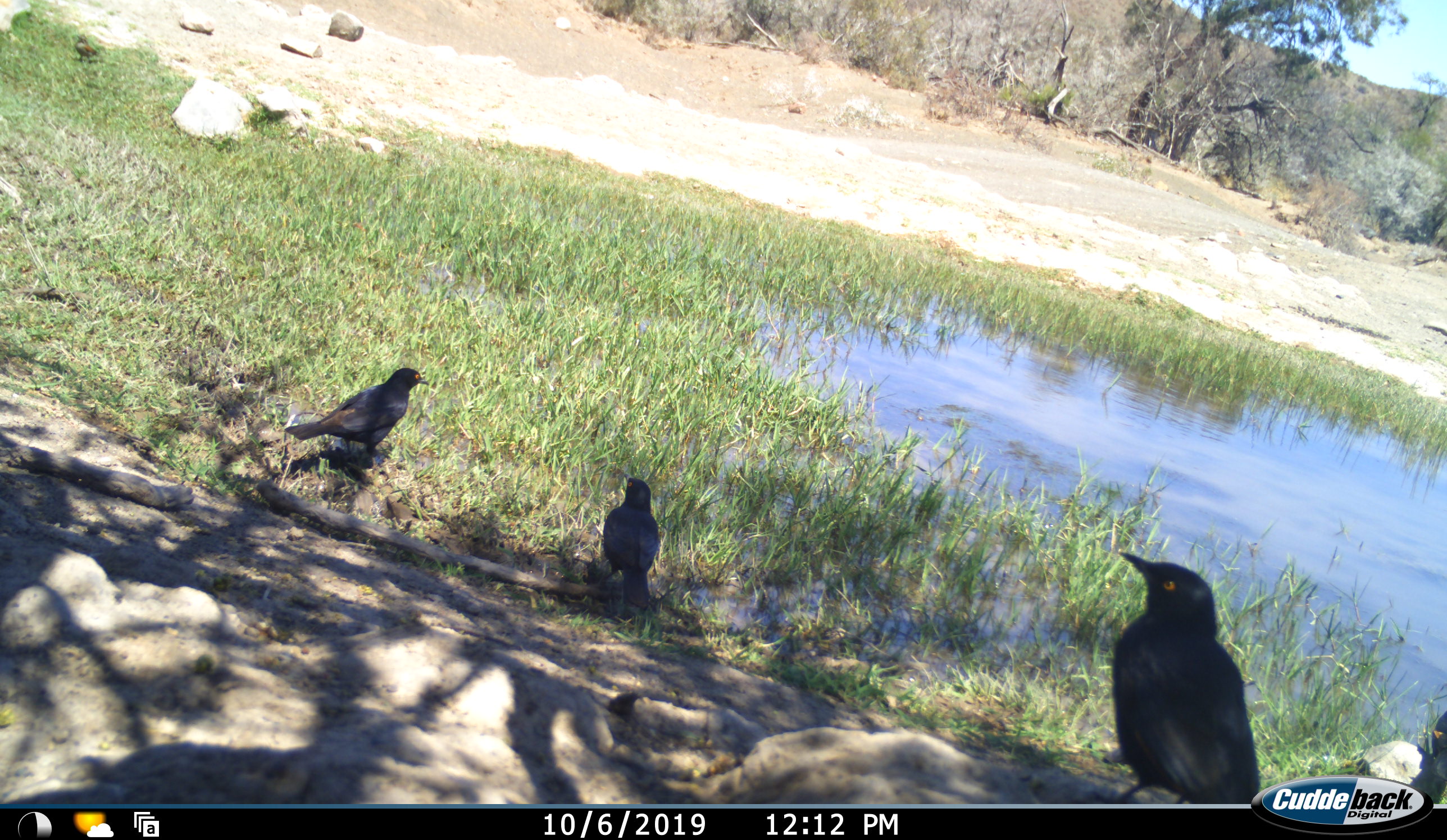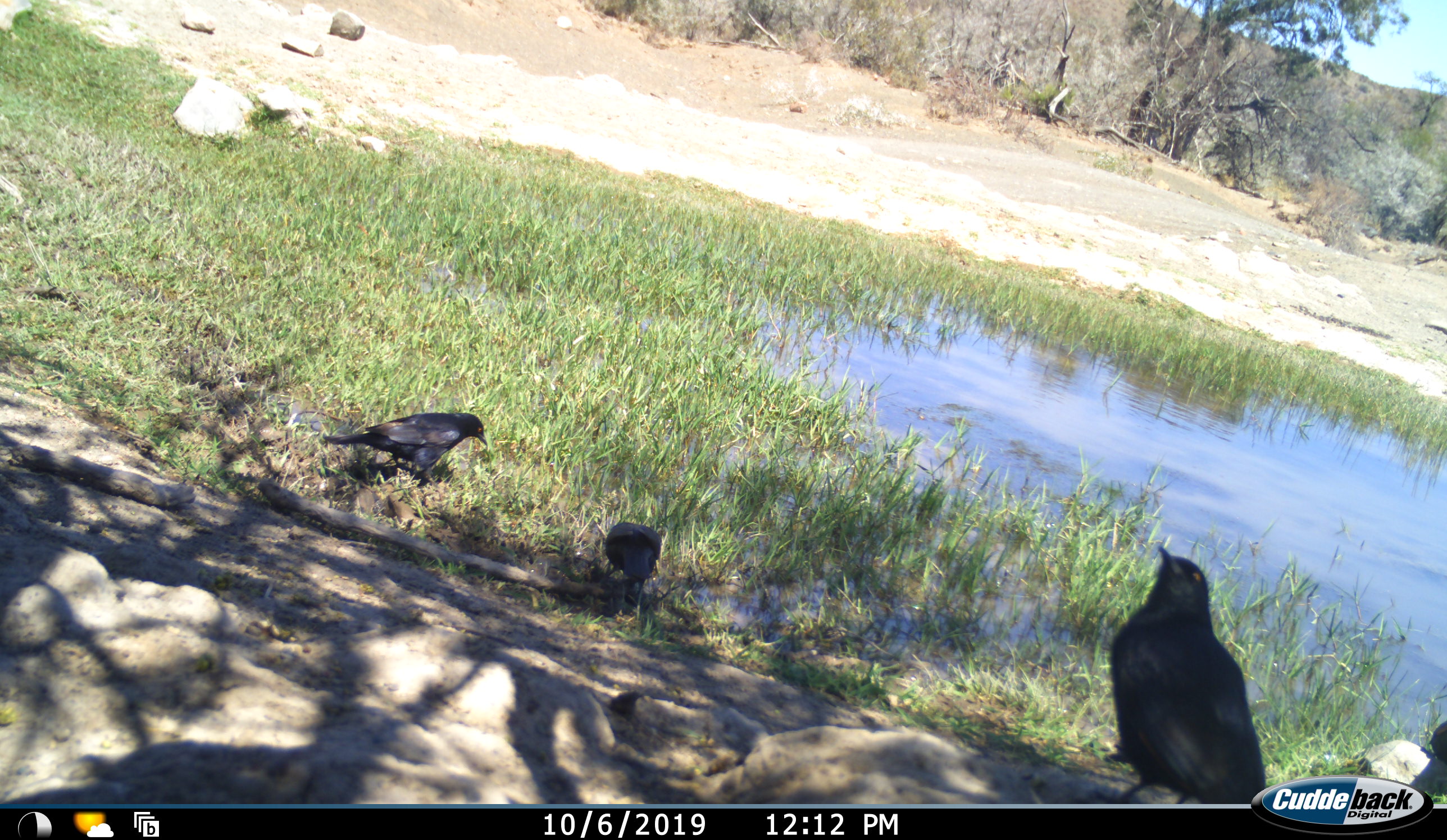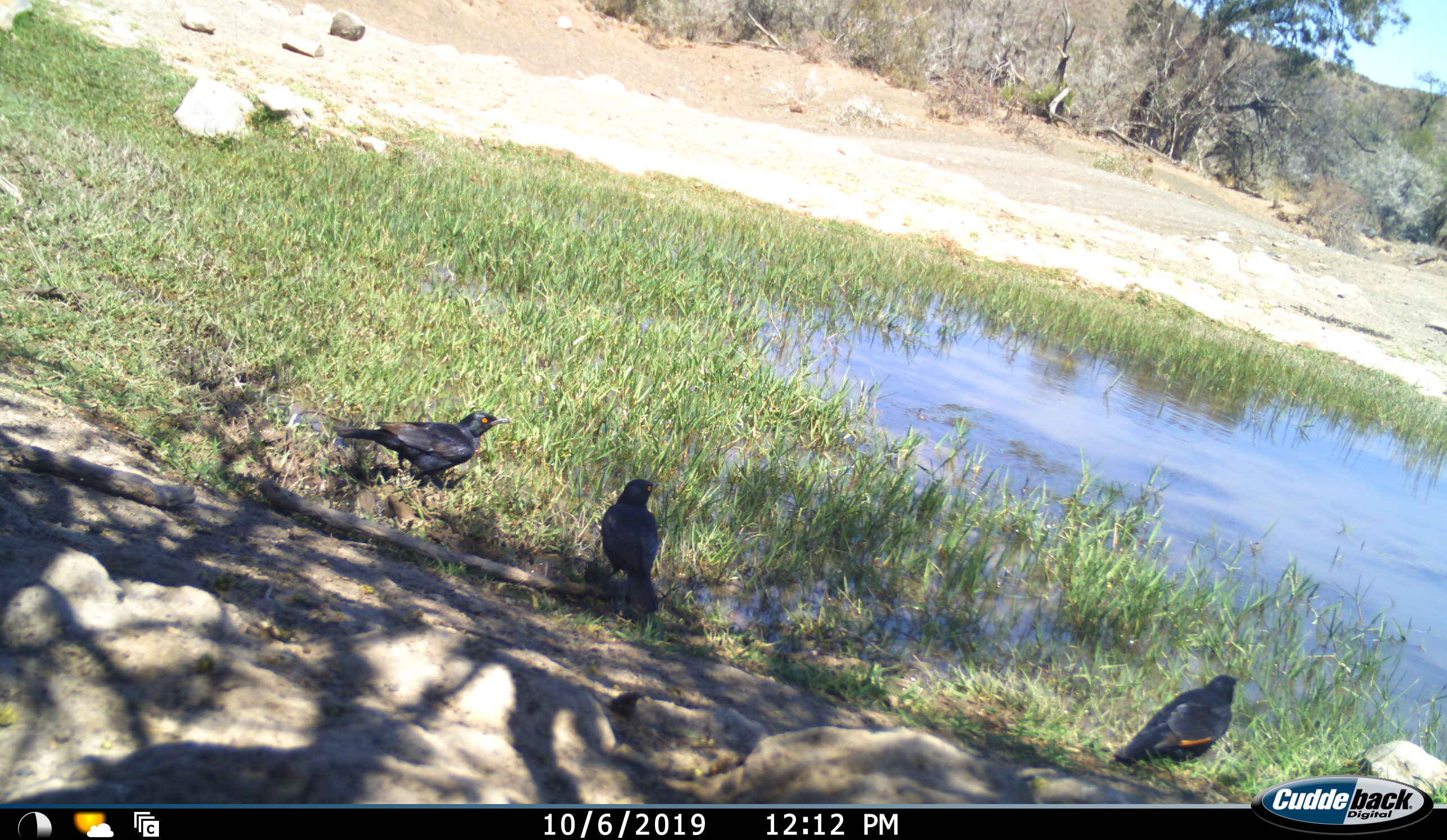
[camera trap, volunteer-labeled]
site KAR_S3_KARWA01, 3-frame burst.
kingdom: Animalia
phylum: Chordata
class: Aves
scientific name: Aves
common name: bird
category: birdother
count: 3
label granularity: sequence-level